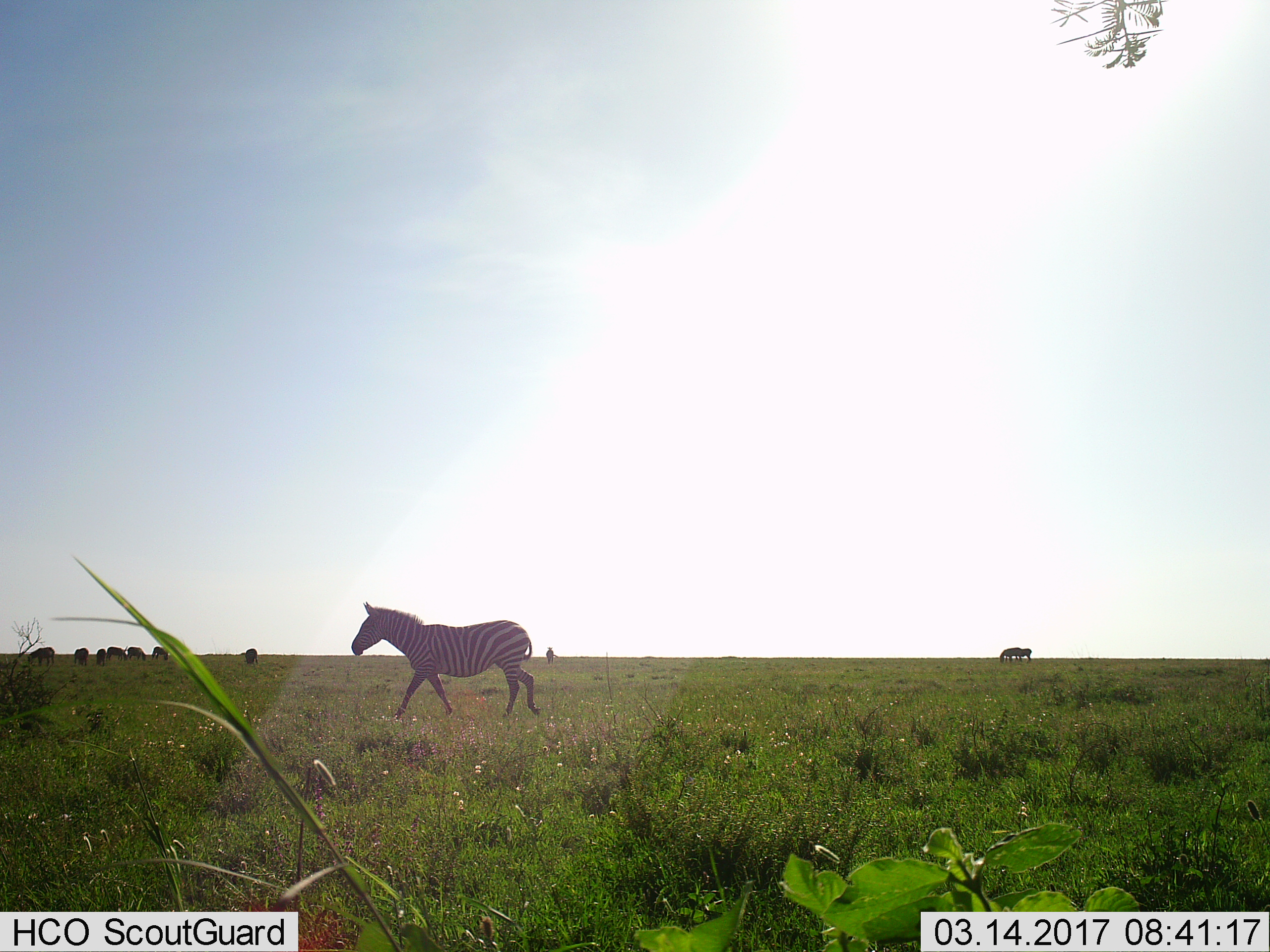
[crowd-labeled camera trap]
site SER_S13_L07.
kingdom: Animalia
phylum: Chordata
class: Mammalia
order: Perissodactyla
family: Equidae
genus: Equus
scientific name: Equus quagga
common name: plains zebra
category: zebraplains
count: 1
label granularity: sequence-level